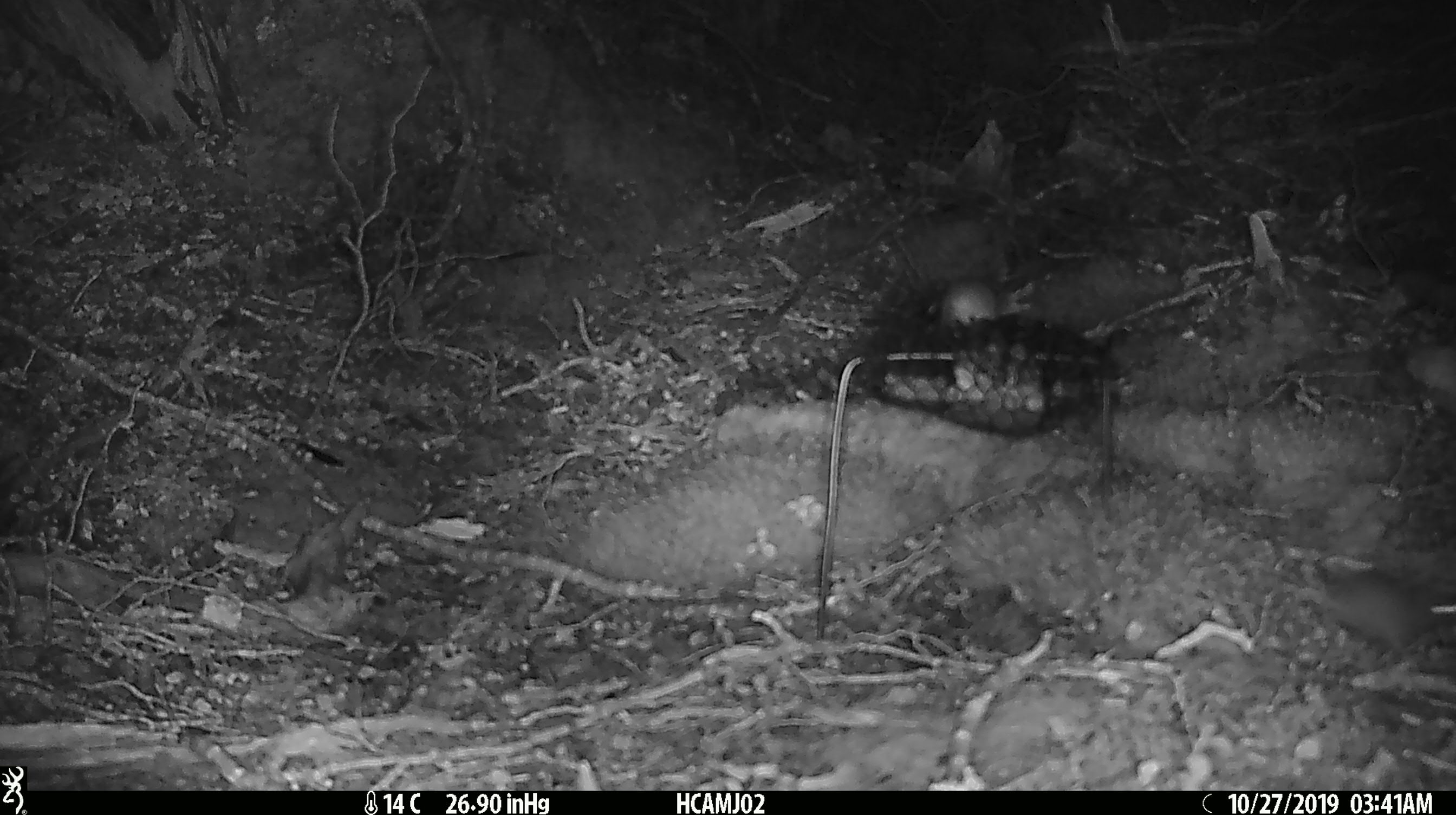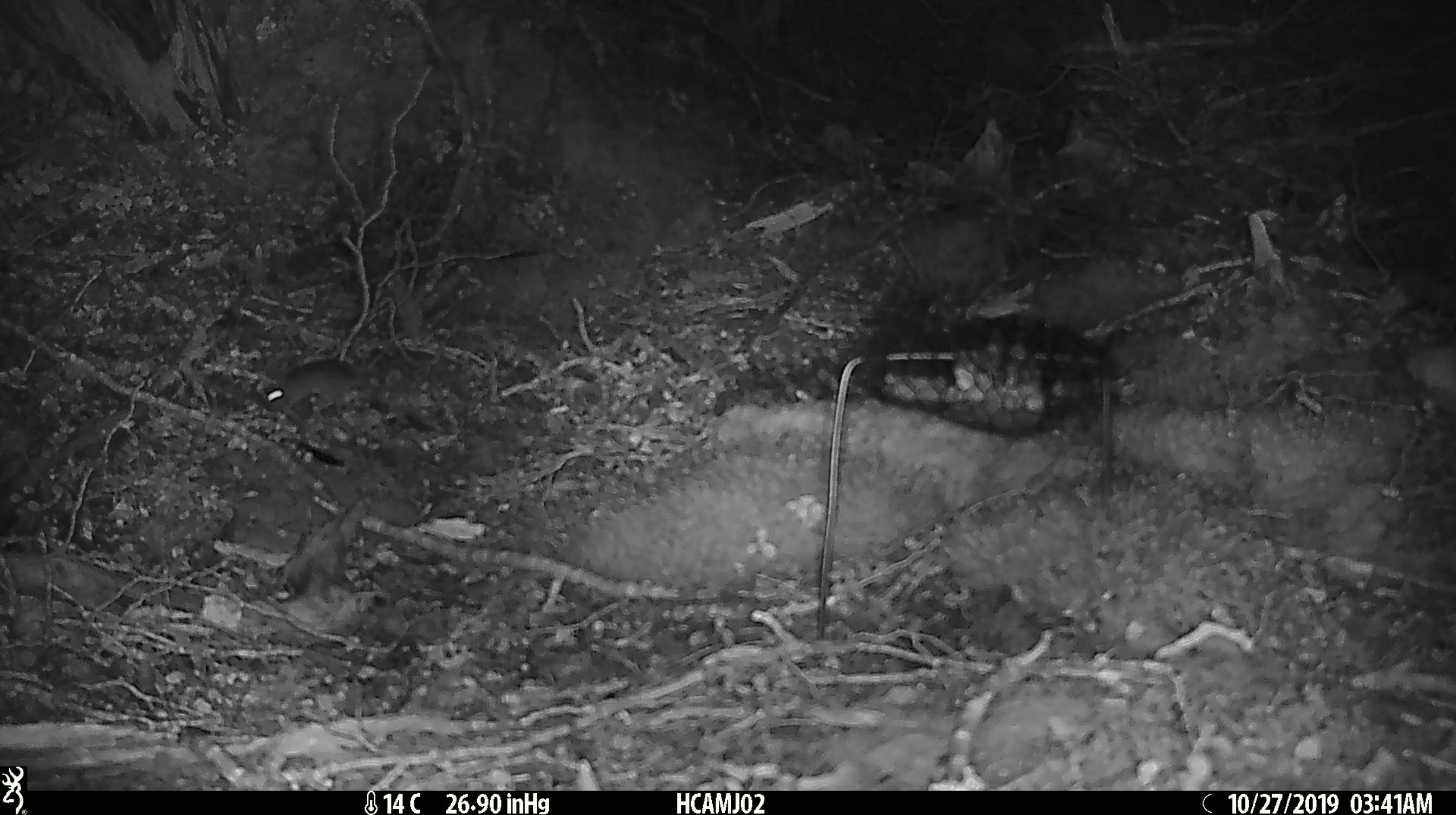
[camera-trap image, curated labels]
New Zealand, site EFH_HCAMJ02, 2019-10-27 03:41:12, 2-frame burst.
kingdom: Animalia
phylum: Chordata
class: Mammalia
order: Rodentia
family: Muridae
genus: Mus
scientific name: Mus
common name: mouse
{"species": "mouse (Mus)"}